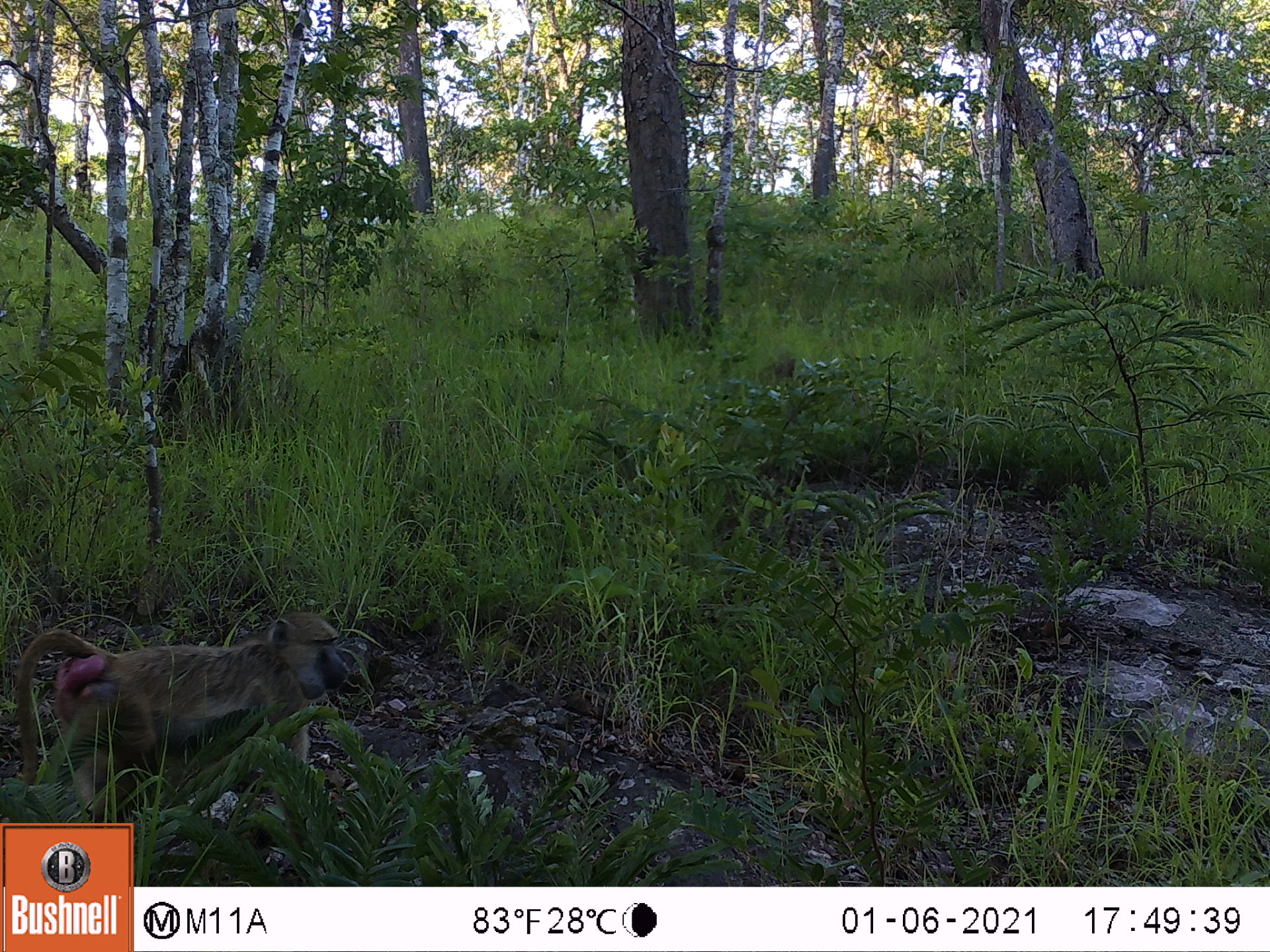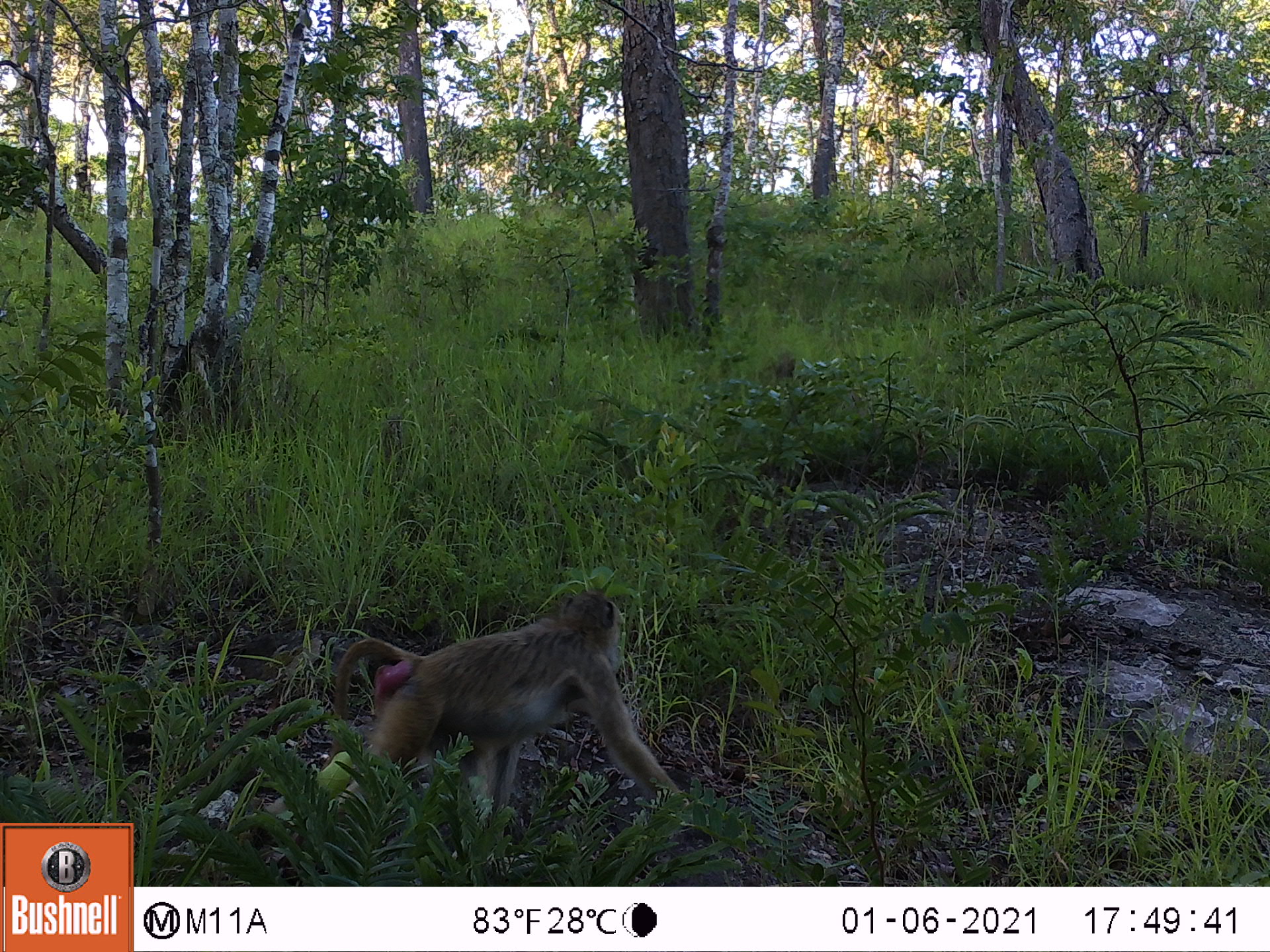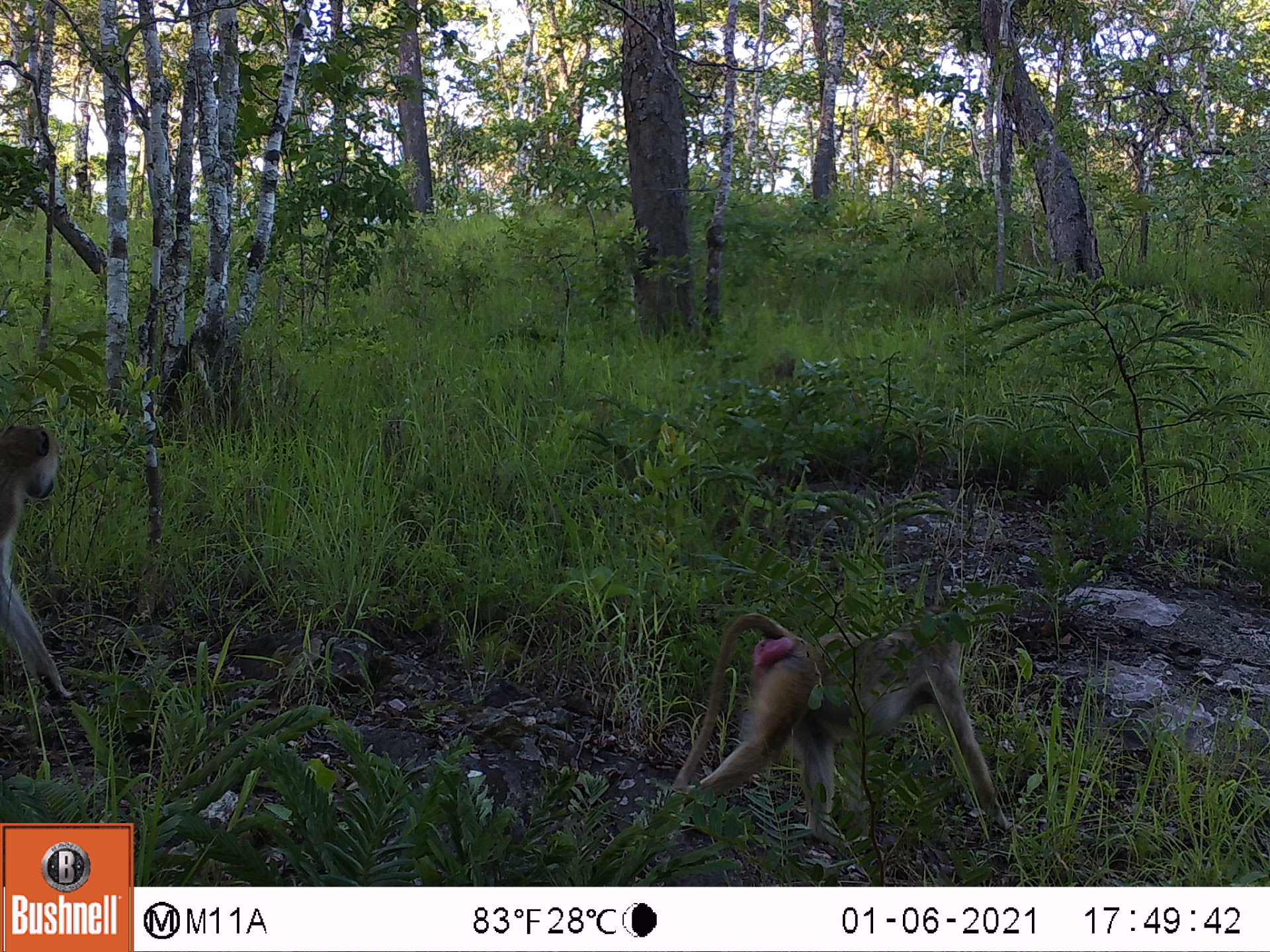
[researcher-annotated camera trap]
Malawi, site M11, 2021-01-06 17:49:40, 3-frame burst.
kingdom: Animalia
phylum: Chordata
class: Mammalia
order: Primates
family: Cercopithecidae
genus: Papio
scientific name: Papio cynocephalus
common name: yellow baboon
Yellow baboon (Papio cynocephalus), count 1.